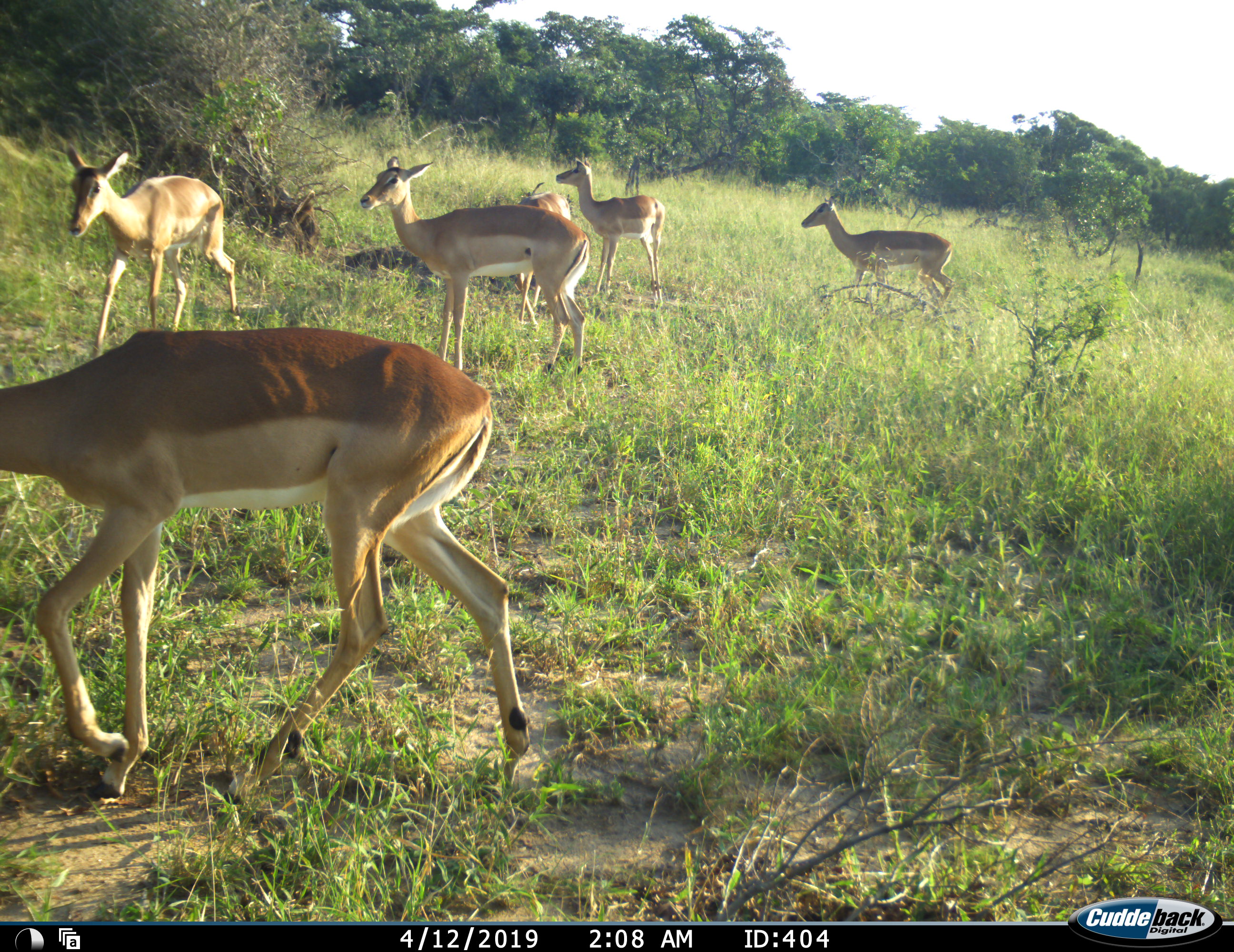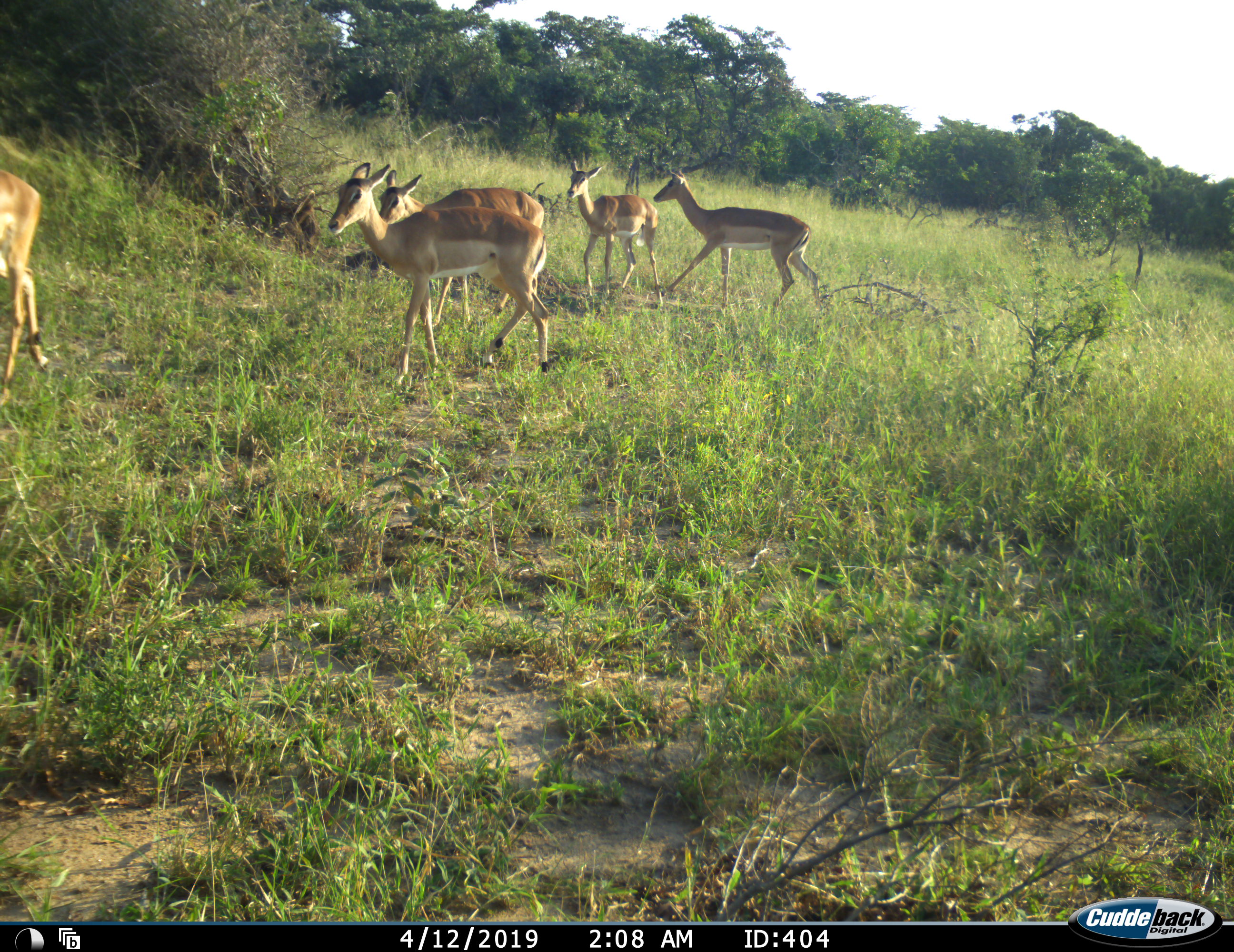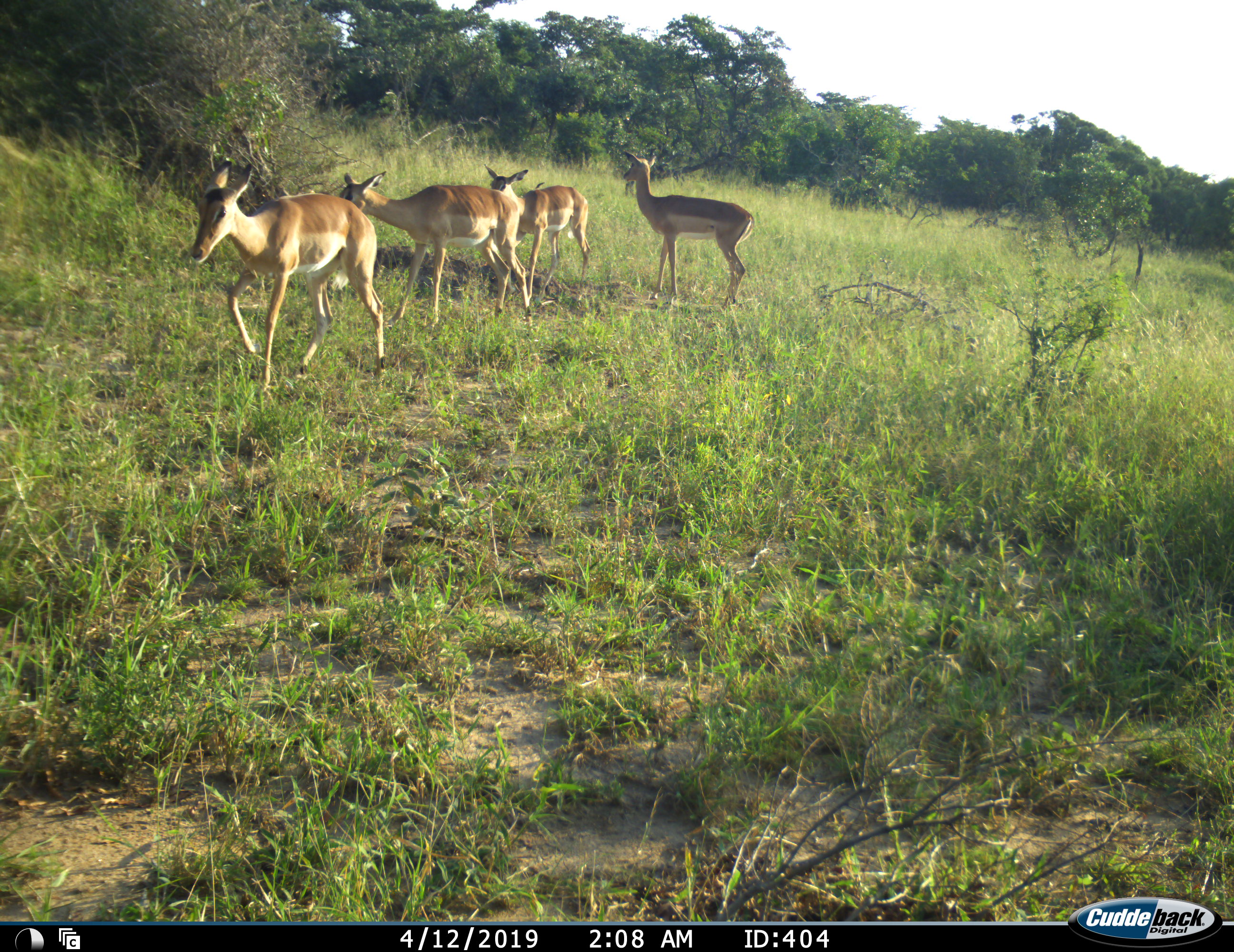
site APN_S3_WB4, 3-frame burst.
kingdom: Animalia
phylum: Chordata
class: Mammalia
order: Artiodactyla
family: Bovidae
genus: Aepyceros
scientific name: Aepyceros melampus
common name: impala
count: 6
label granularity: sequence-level